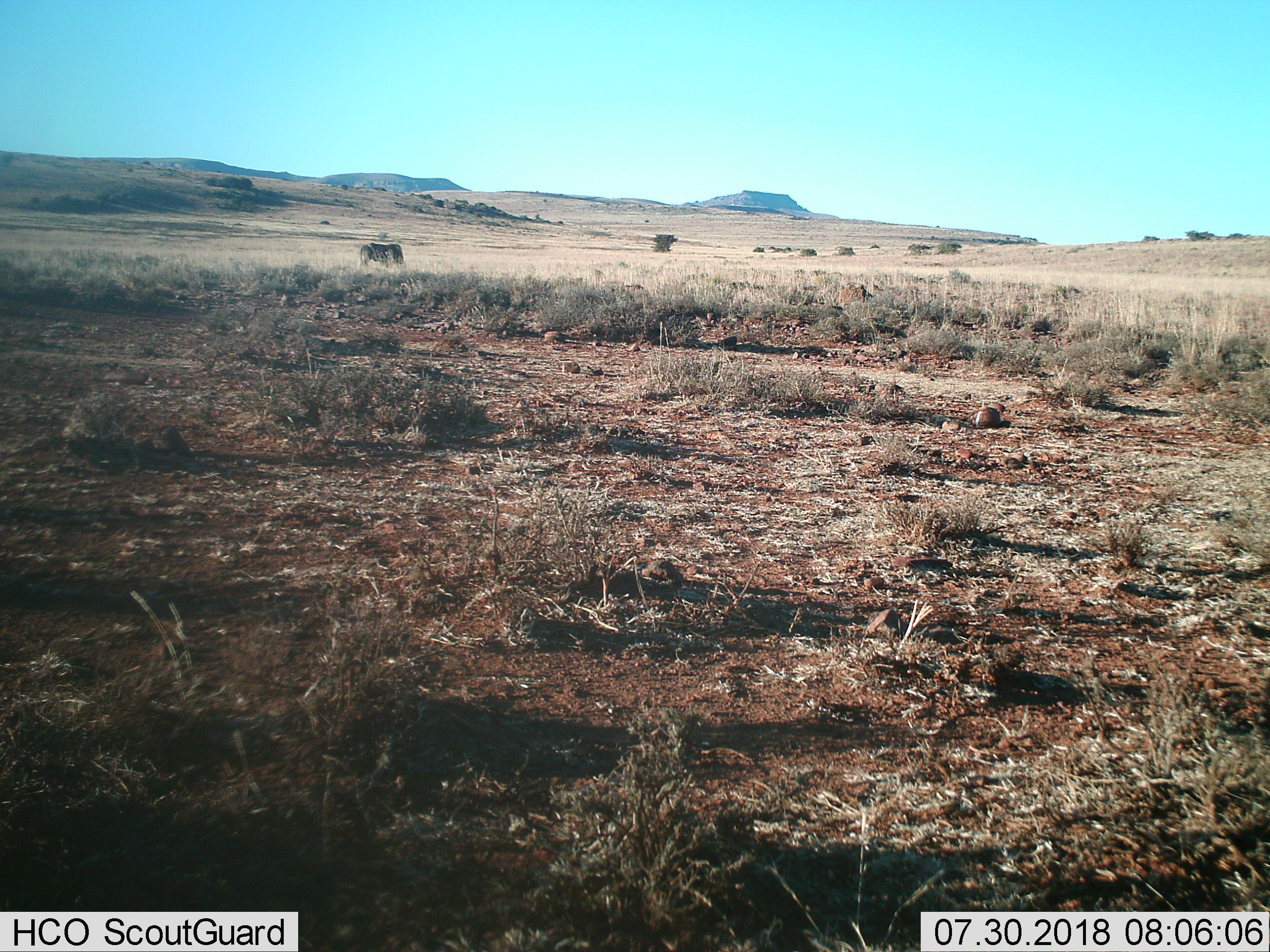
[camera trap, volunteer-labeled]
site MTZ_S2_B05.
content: unidentified animal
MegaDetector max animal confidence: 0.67